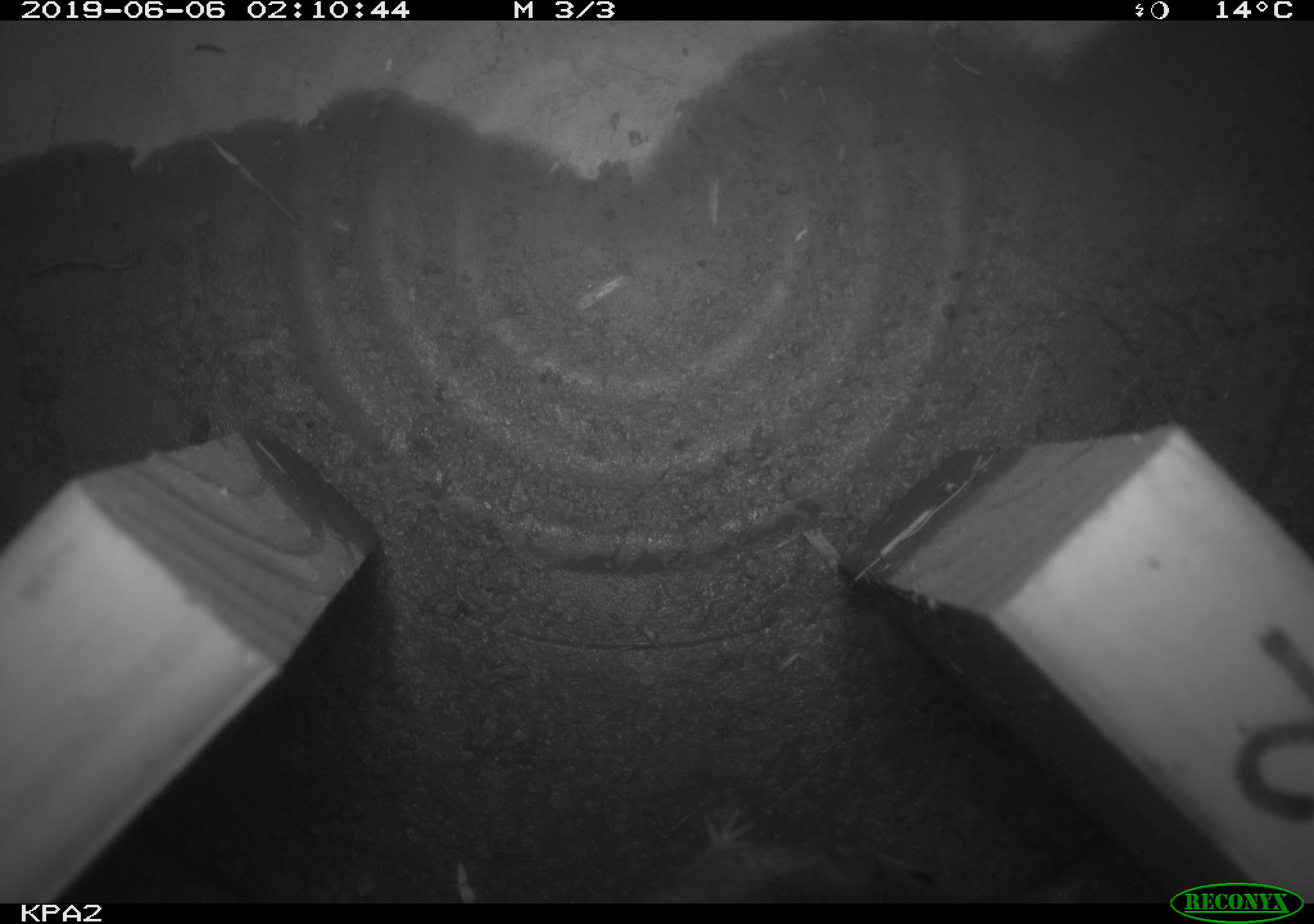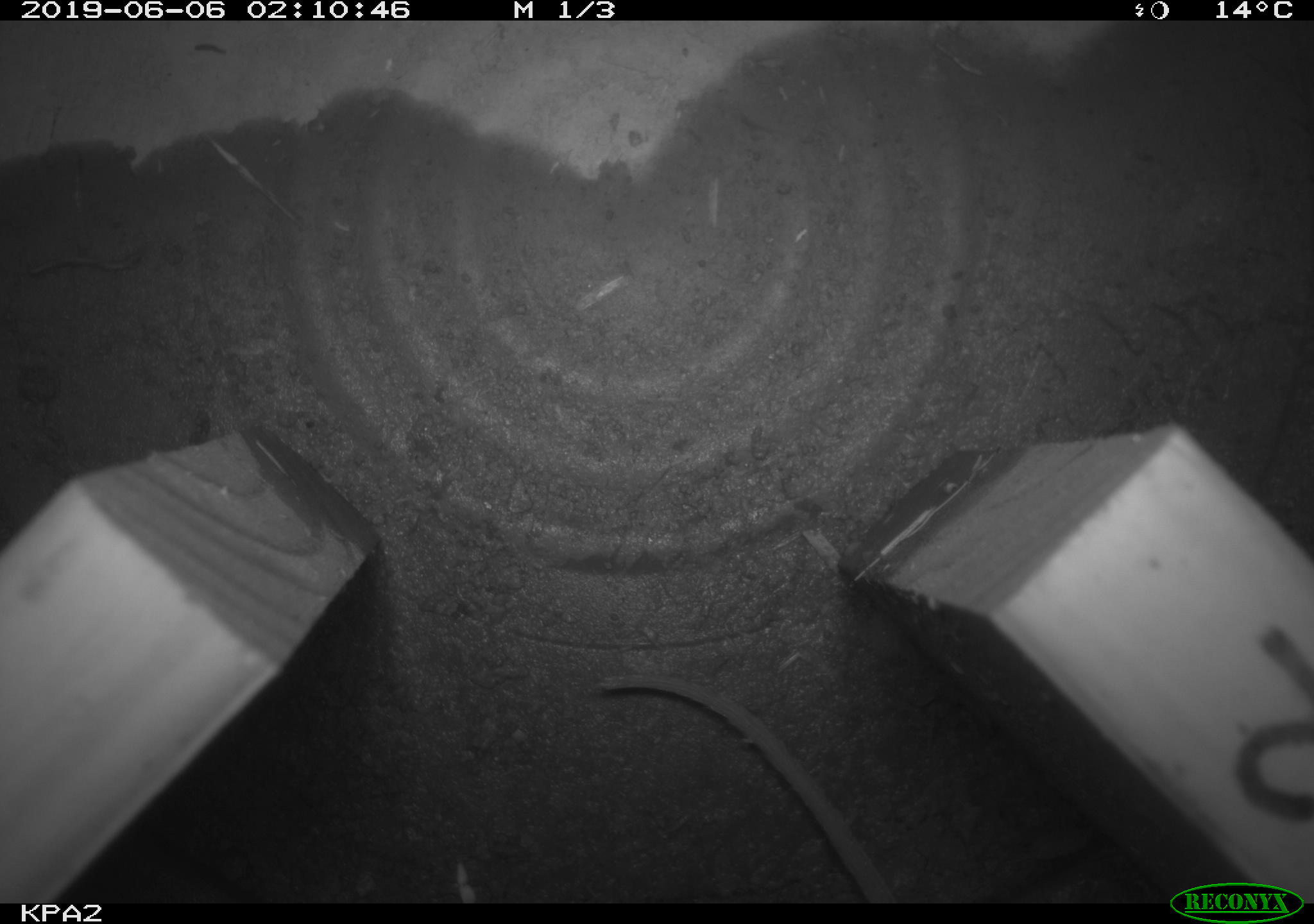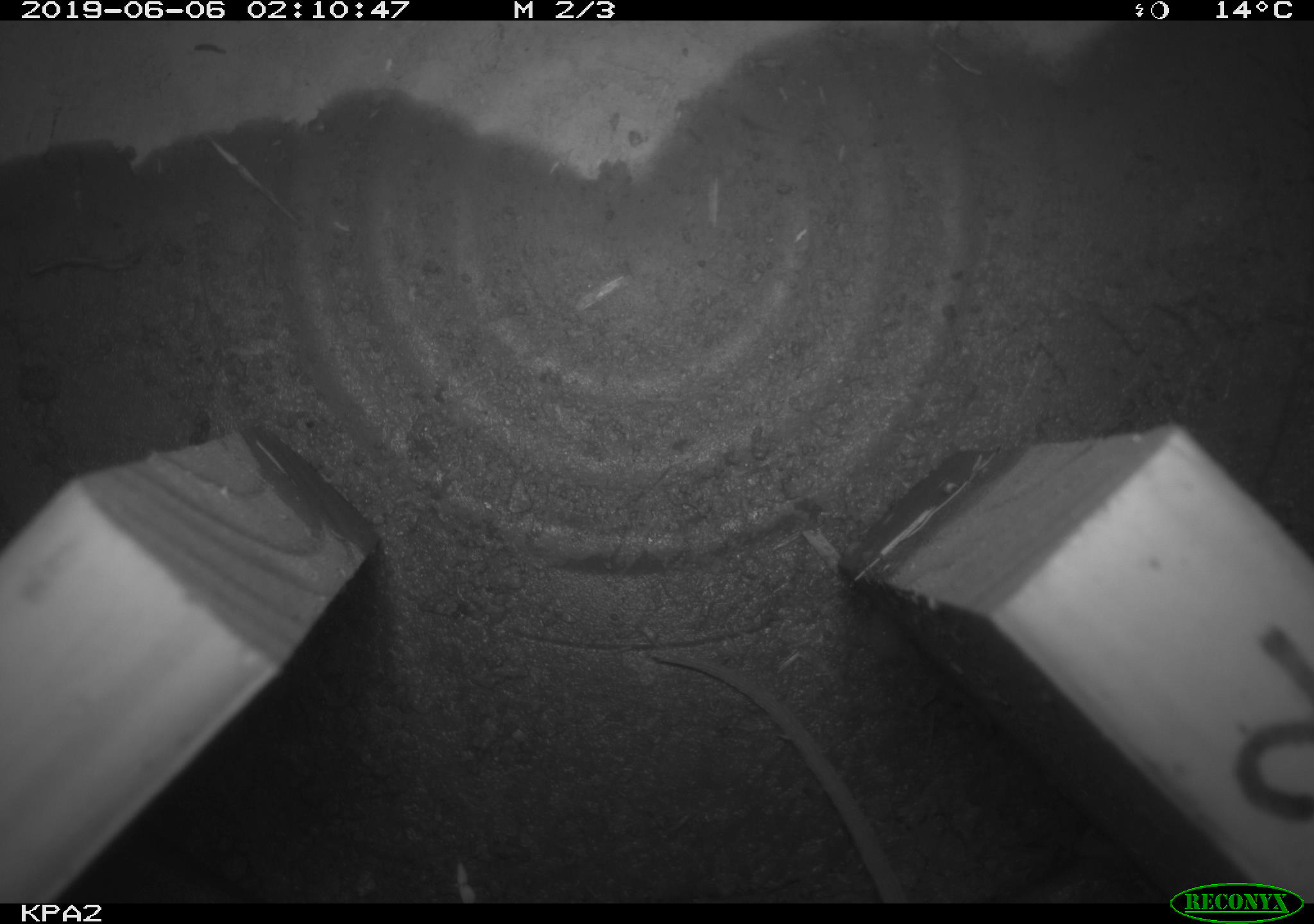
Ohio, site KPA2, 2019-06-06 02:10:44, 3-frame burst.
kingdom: Animalia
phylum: Chordata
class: Mammalia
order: Rodentia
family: Cricetidae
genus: Peromyscus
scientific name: Peromyscus leucopus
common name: white-footed mouse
White-footed mouse (Peromyscus leucopus).